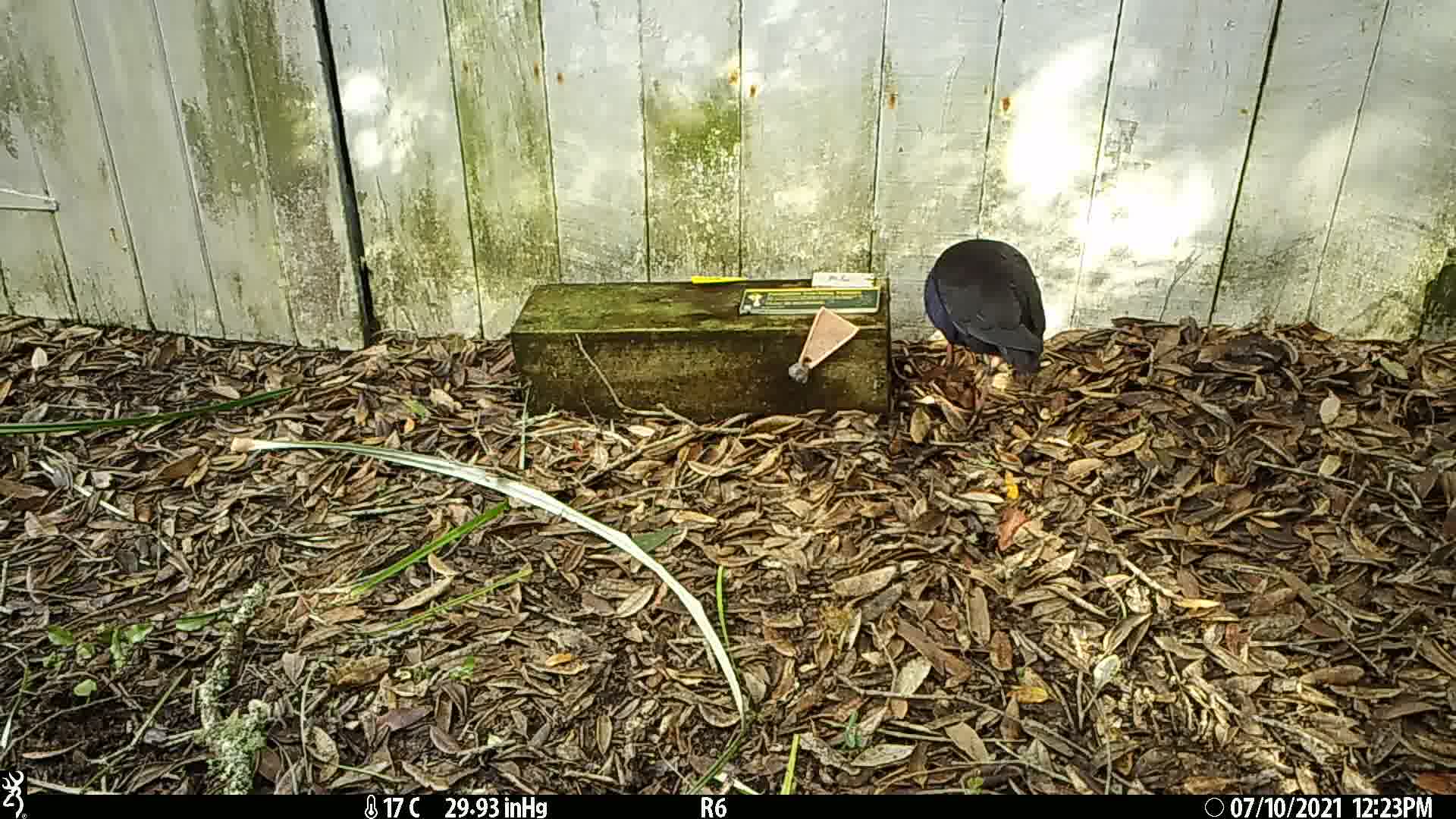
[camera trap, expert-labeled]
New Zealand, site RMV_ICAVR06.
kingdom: Animalia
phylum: Chordata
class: Aves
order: Gruiformes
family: Rallidae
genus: Porphyrio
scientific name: Porphyrio melanotus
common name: australasian swamphen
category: pukeko